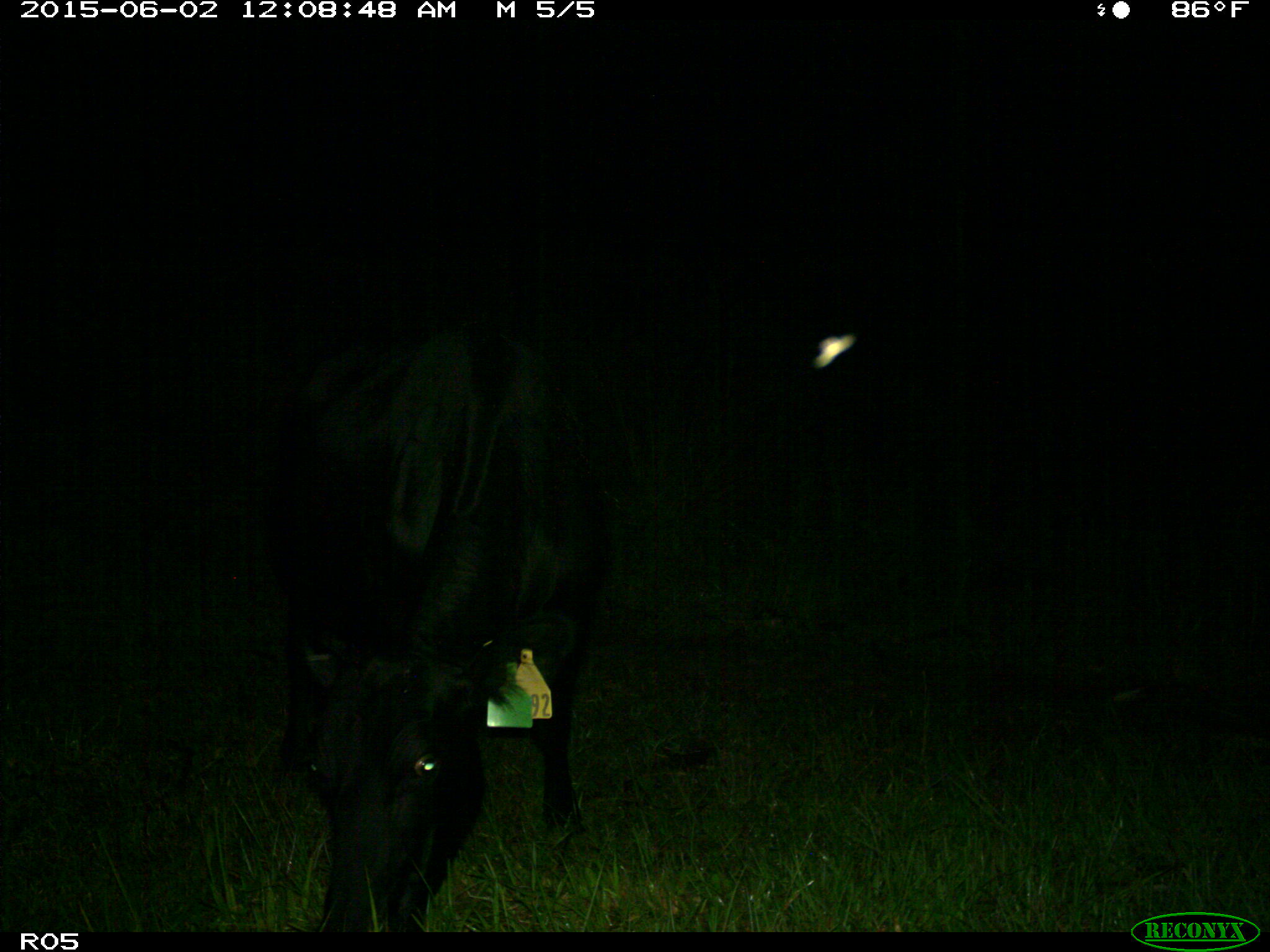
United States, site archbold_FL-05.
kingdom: Animalia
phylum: Chordata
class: Mammalia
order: Artiodactyla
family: Bovidae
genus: Bos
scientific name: Bos taurus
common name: domestic cow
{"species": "Bos taurus (domestic cow)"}